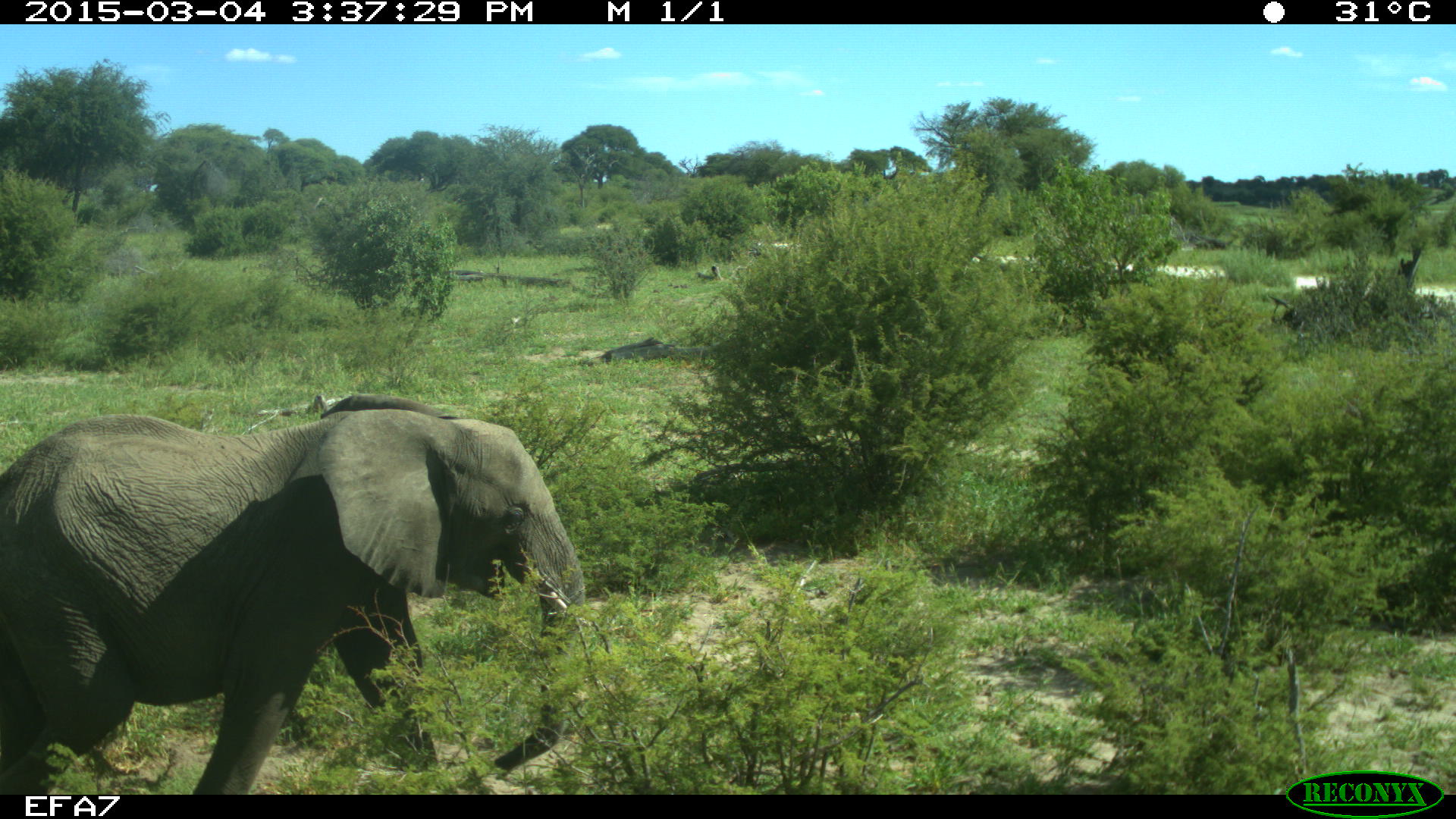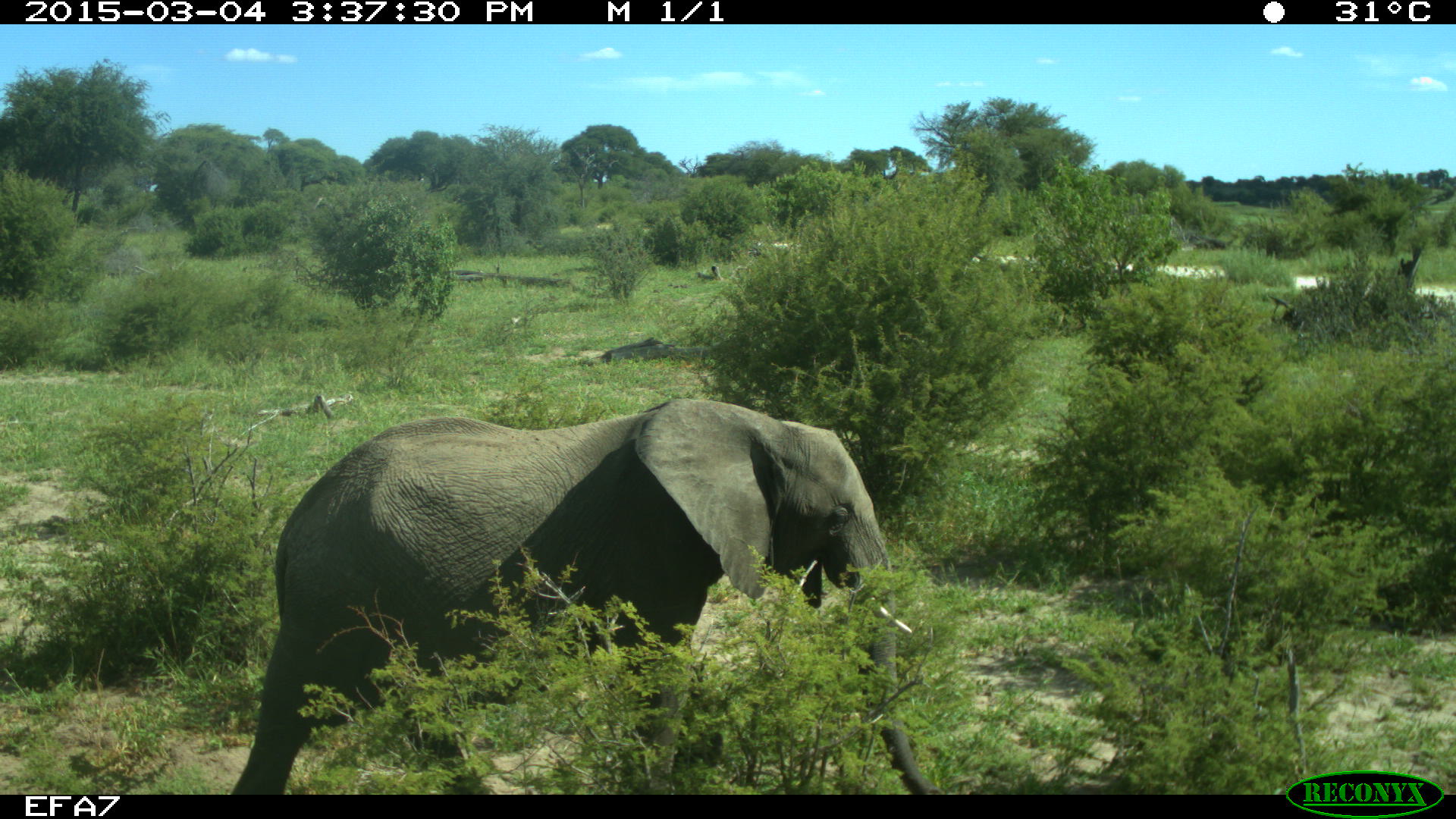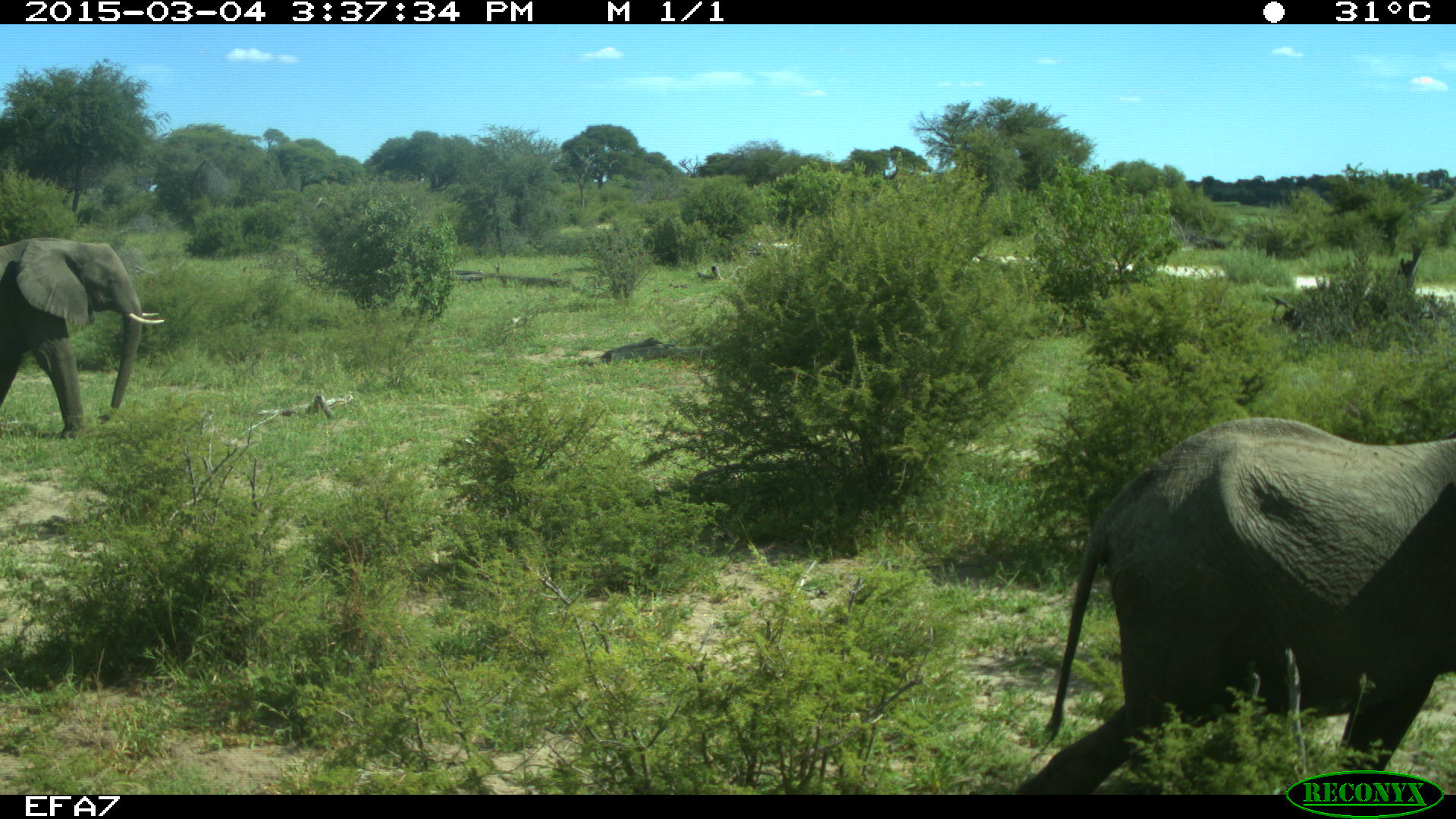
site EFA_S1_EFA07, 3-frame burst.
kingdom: Animalia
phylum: Chordata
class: Mammalia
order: Proboscidea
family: Elephantidae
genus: Loxodonta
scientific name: Loxodonta africana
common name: african bush elephant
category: elephant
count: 2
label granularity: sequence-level